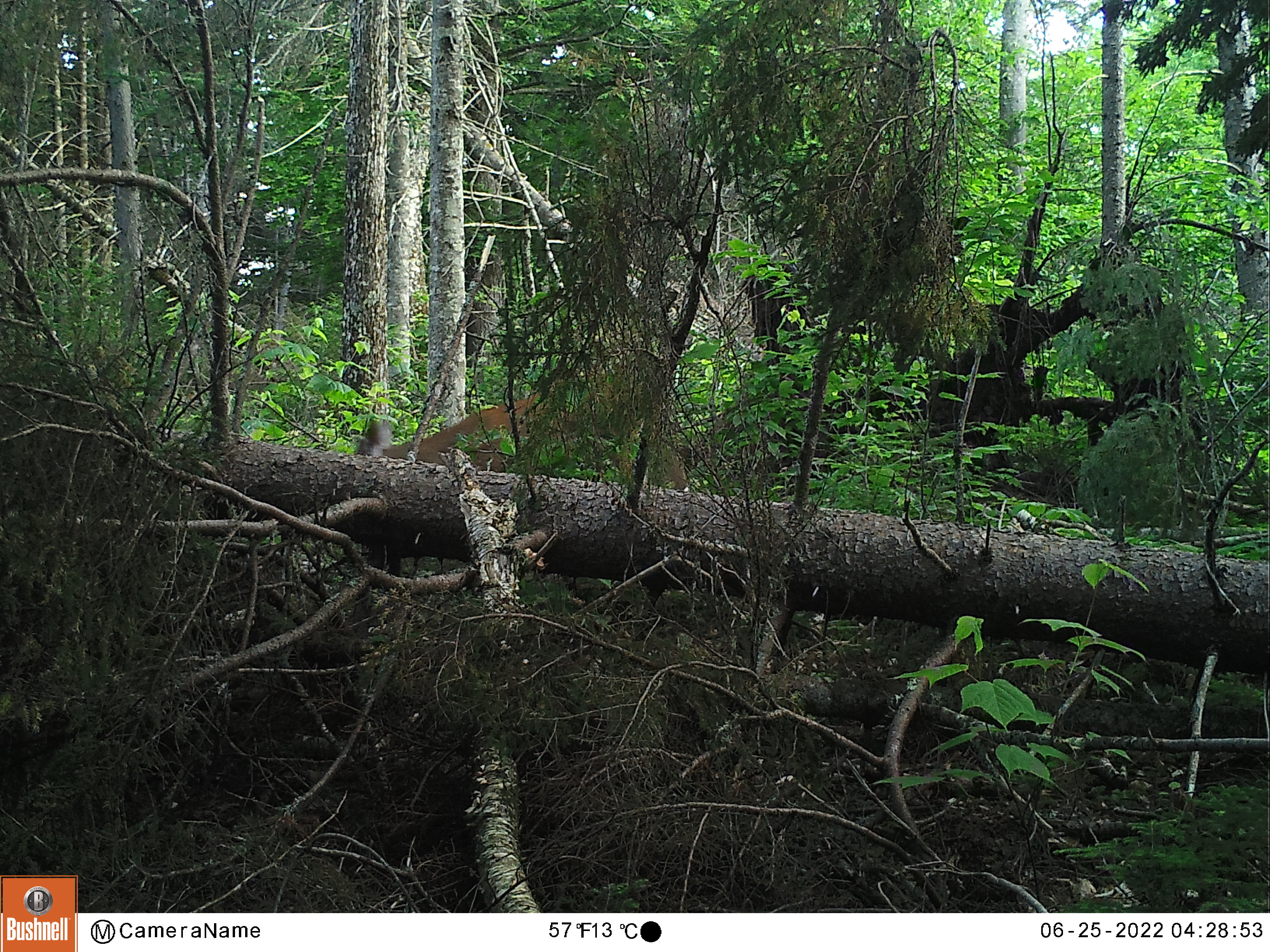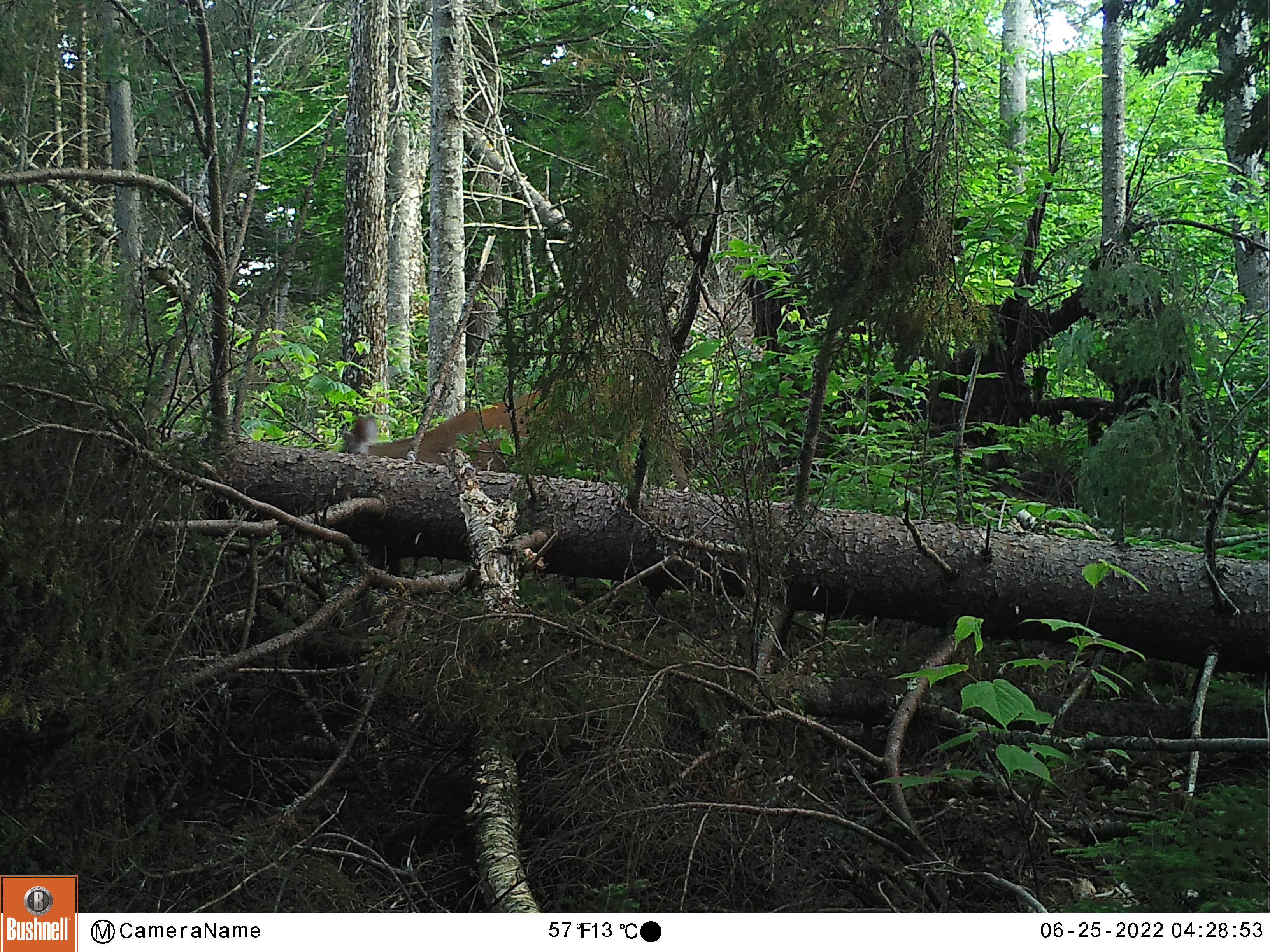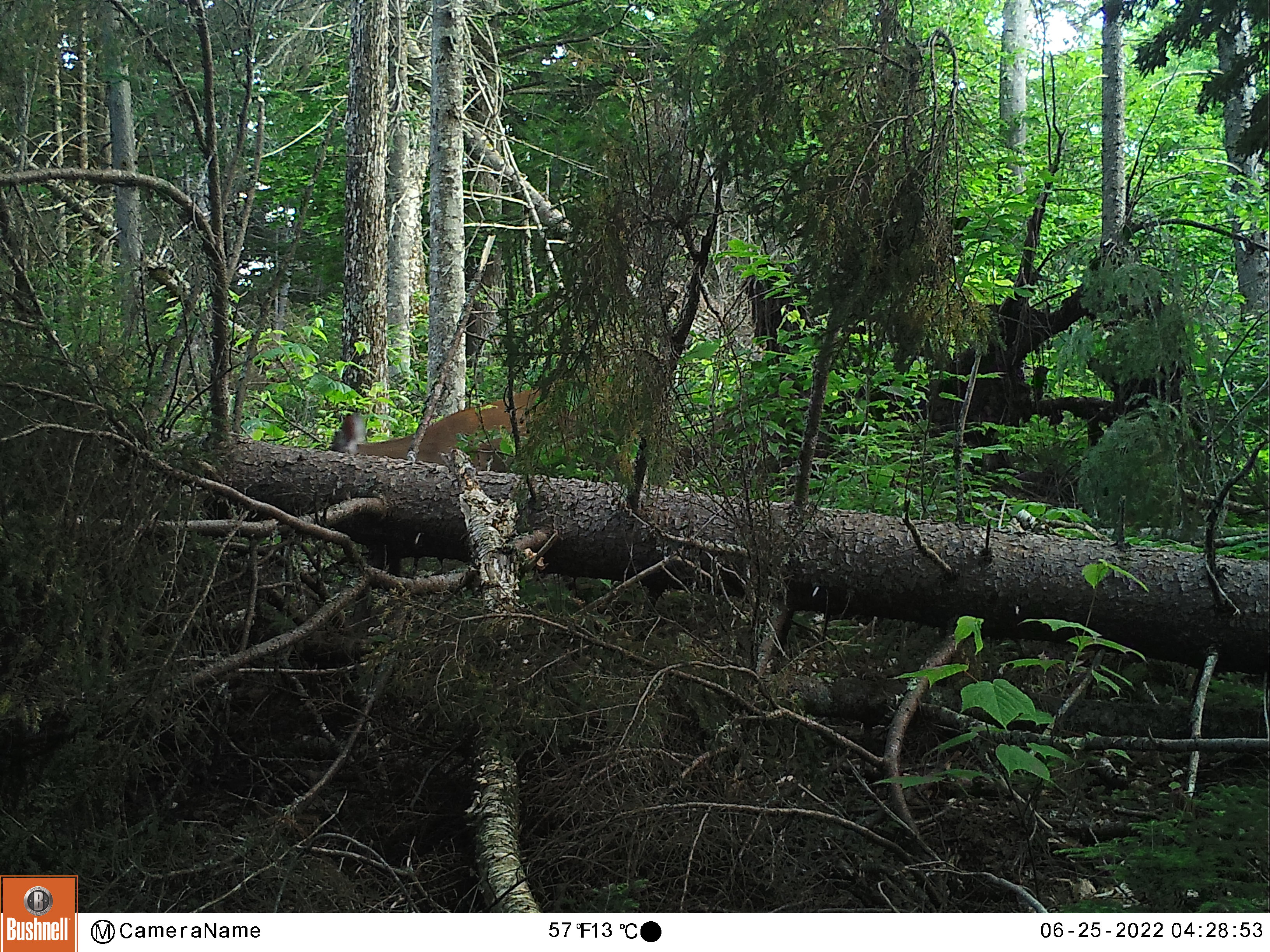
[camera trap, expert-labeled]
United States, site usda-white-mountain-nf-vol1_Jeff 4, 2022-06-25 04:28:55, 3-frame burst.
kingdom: Animalia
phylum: Chordata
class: Mammalia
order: Artiodactyla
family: Cervidae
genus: Odocoileus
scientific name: Odocoileus virginianus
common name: white-tailed deer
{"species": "white-tailed deer (Odocoileus virginianus)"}